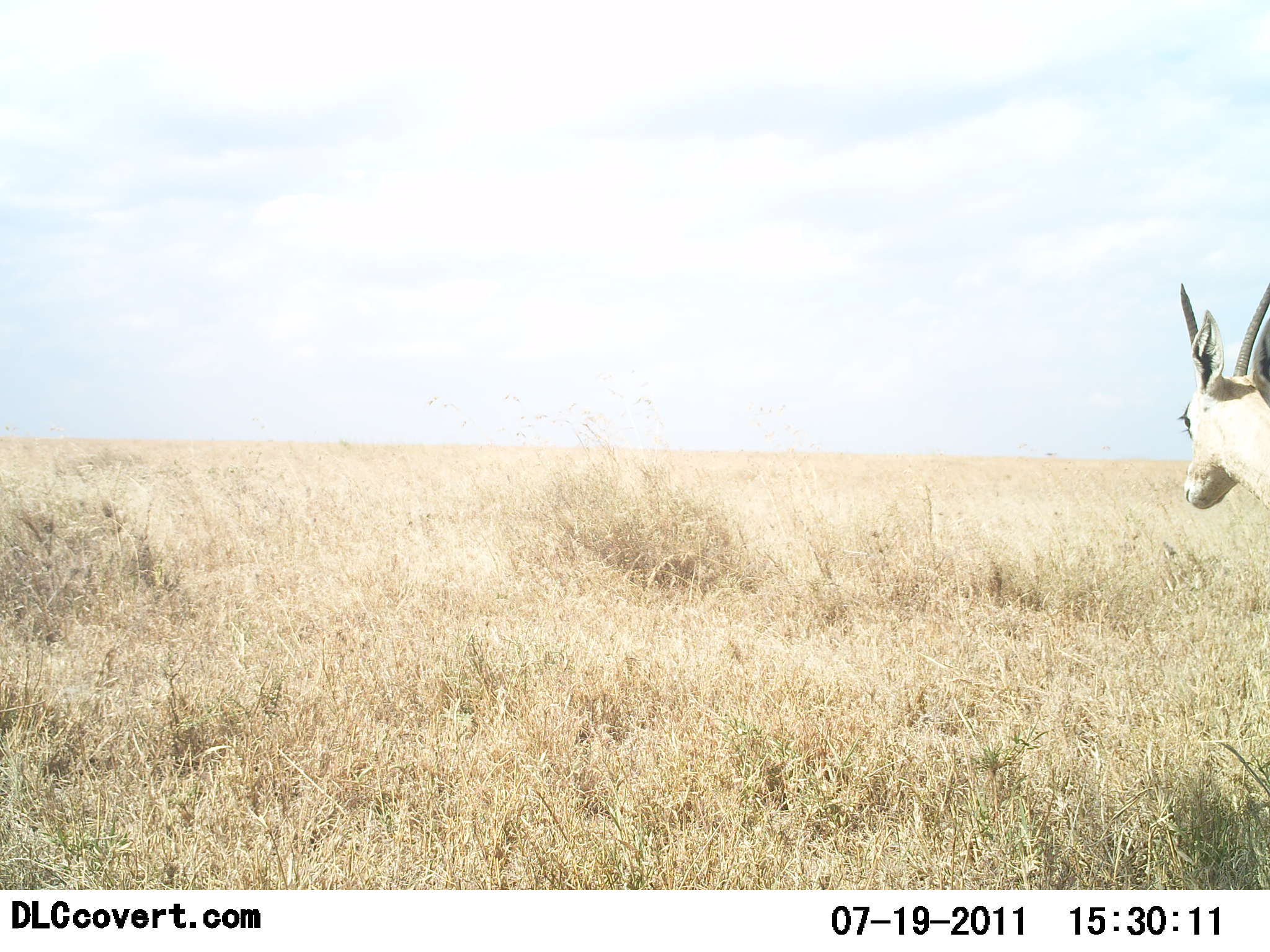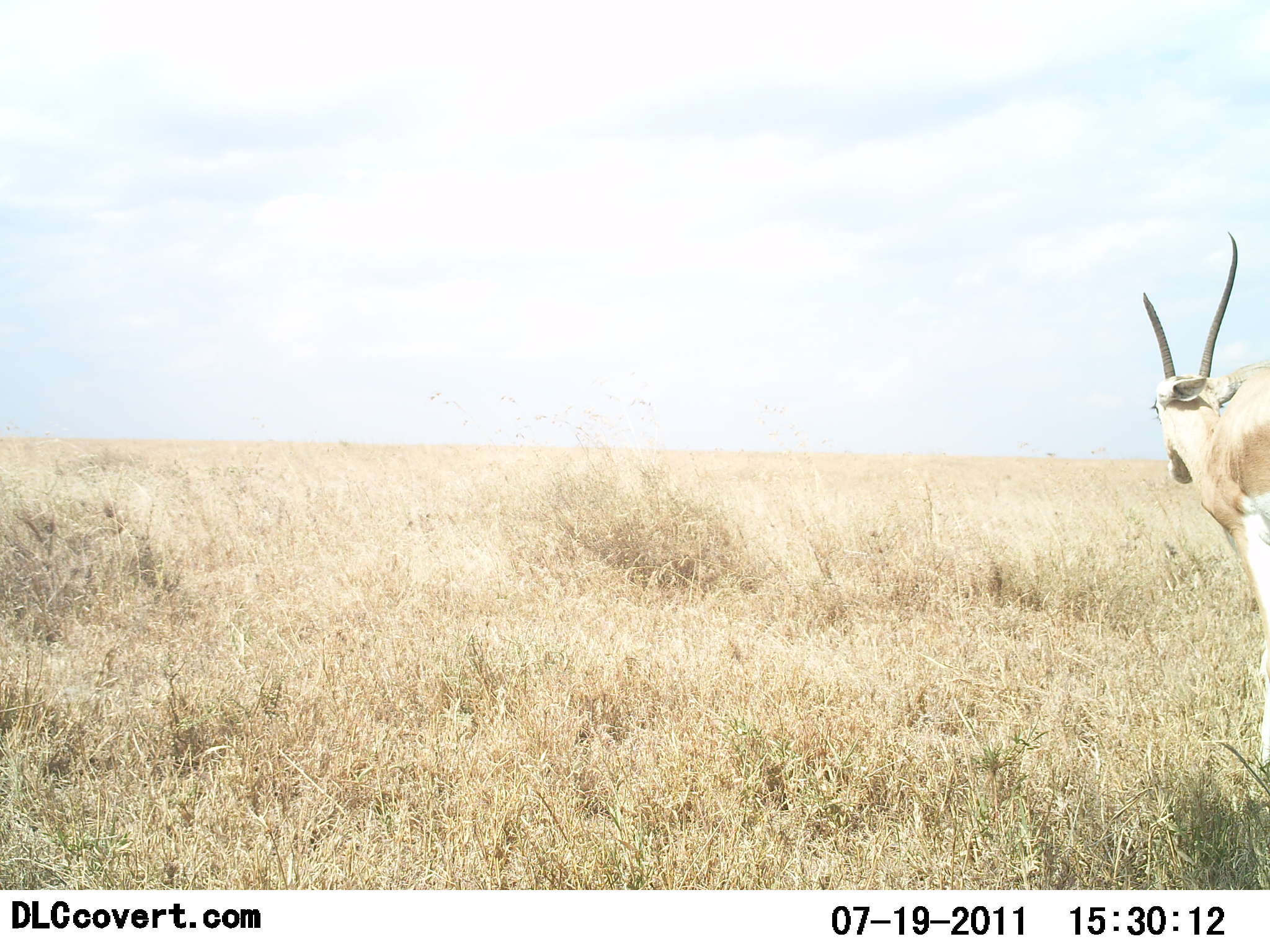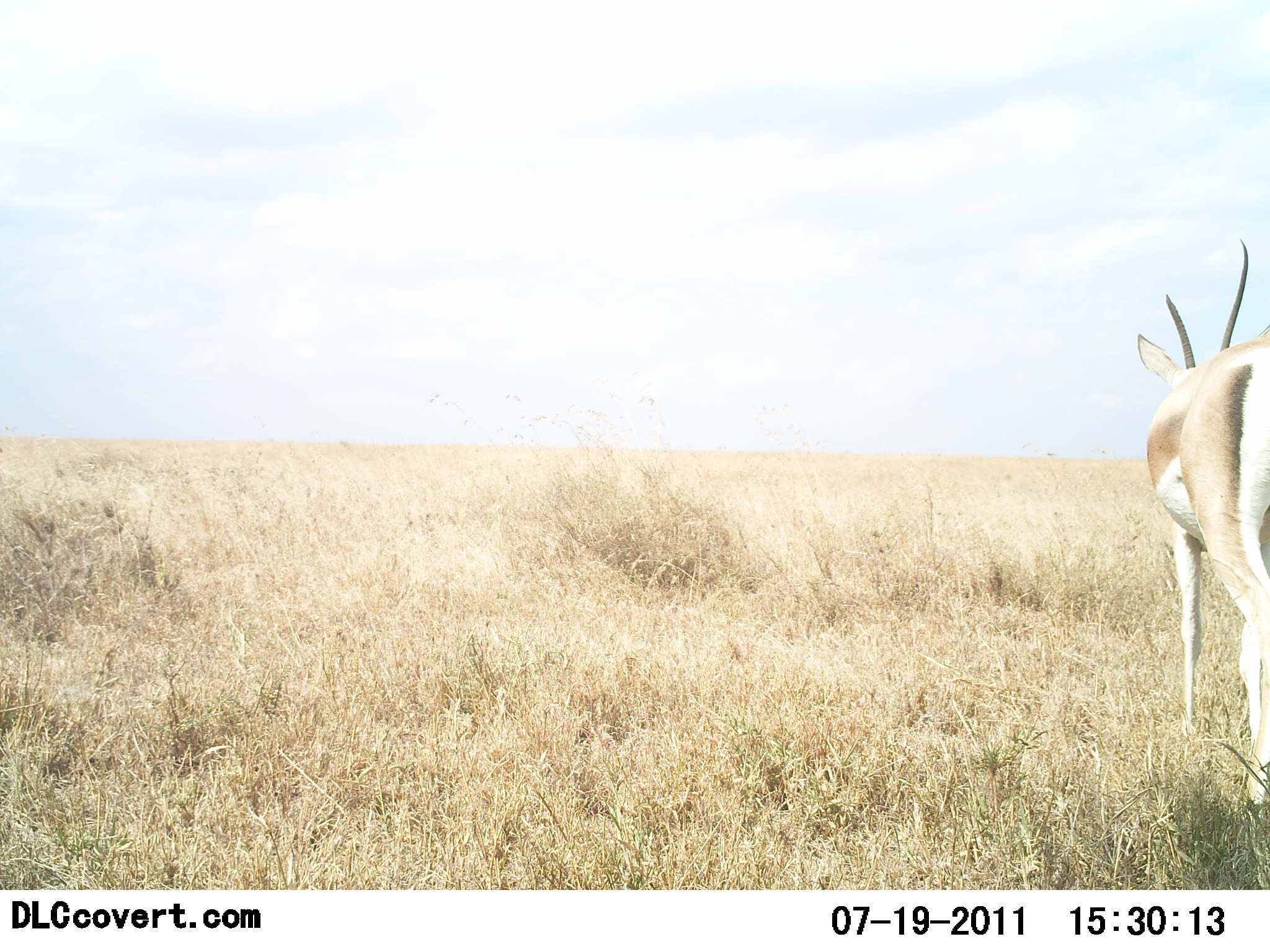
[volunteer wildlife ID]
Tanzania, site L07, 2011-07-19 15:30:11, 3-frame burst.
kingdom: Animalia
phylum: Chordata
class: Mammalia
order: Artiodactyla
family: Bovidae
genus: Nanger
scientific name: Nanger granti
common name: grant's gazelle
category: gazellegrants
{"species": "gazellegrants (grant's gazelle) (Nanger granti)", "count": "1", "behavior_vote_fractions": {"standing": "55%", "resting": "0%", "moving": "45%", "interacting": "0%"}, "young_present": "0%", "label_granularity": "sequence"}